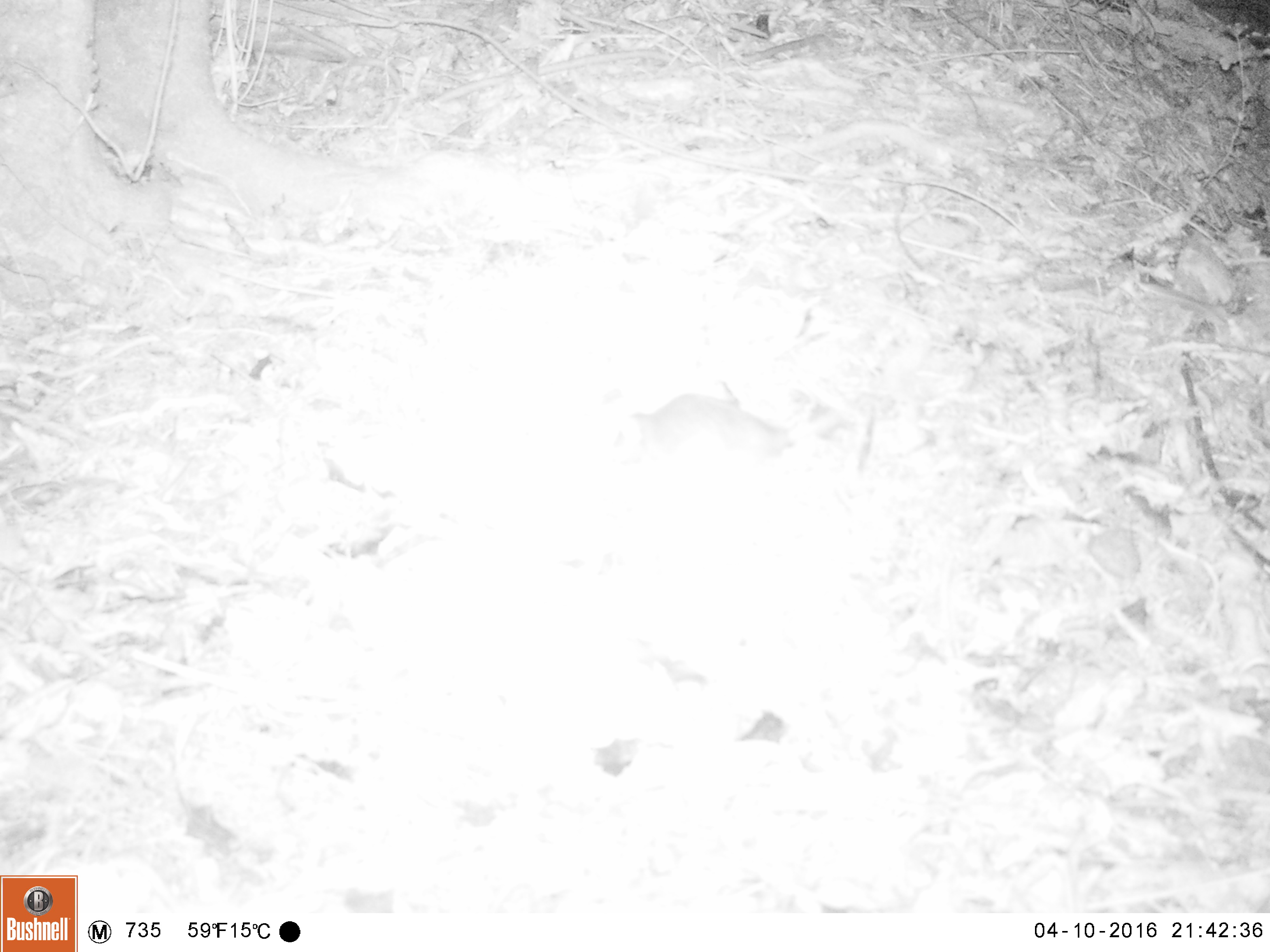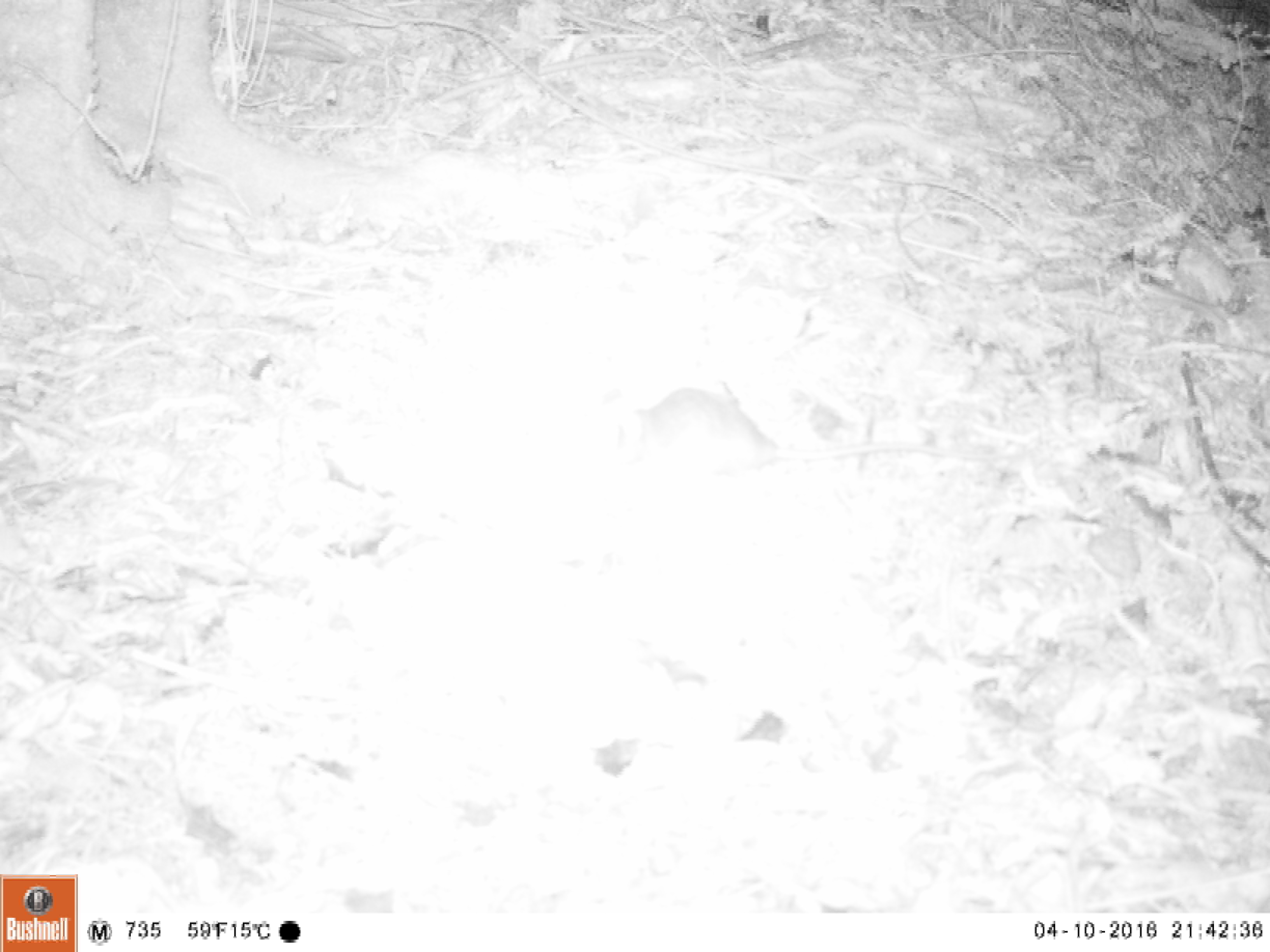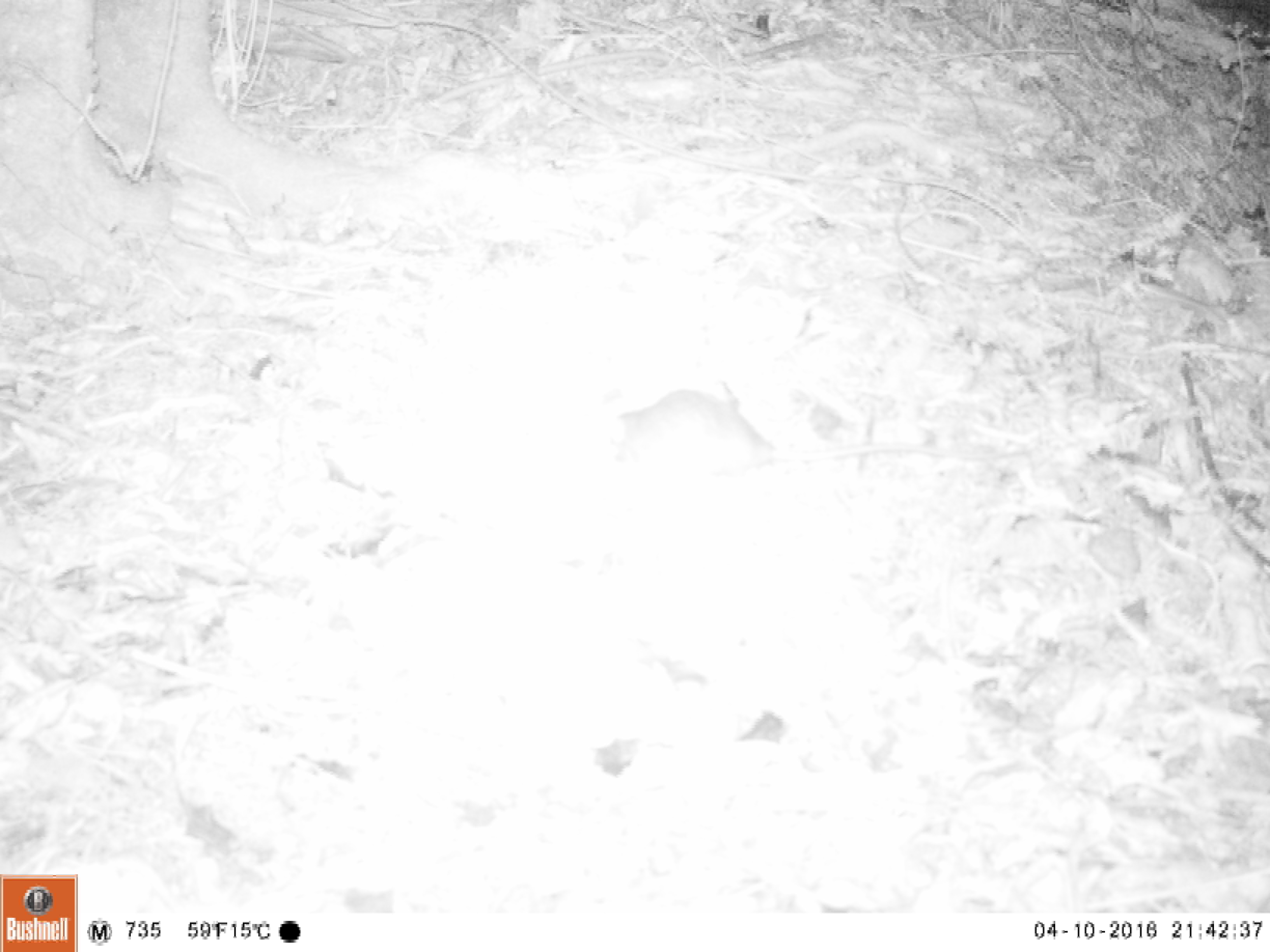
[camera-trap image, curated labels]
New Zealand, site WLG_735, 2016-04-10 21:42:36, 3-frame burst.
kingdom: Animalia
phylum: Chordata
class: Mammalia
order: Rodentia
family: Muridae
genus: Rattus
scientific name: Rattus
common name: rat